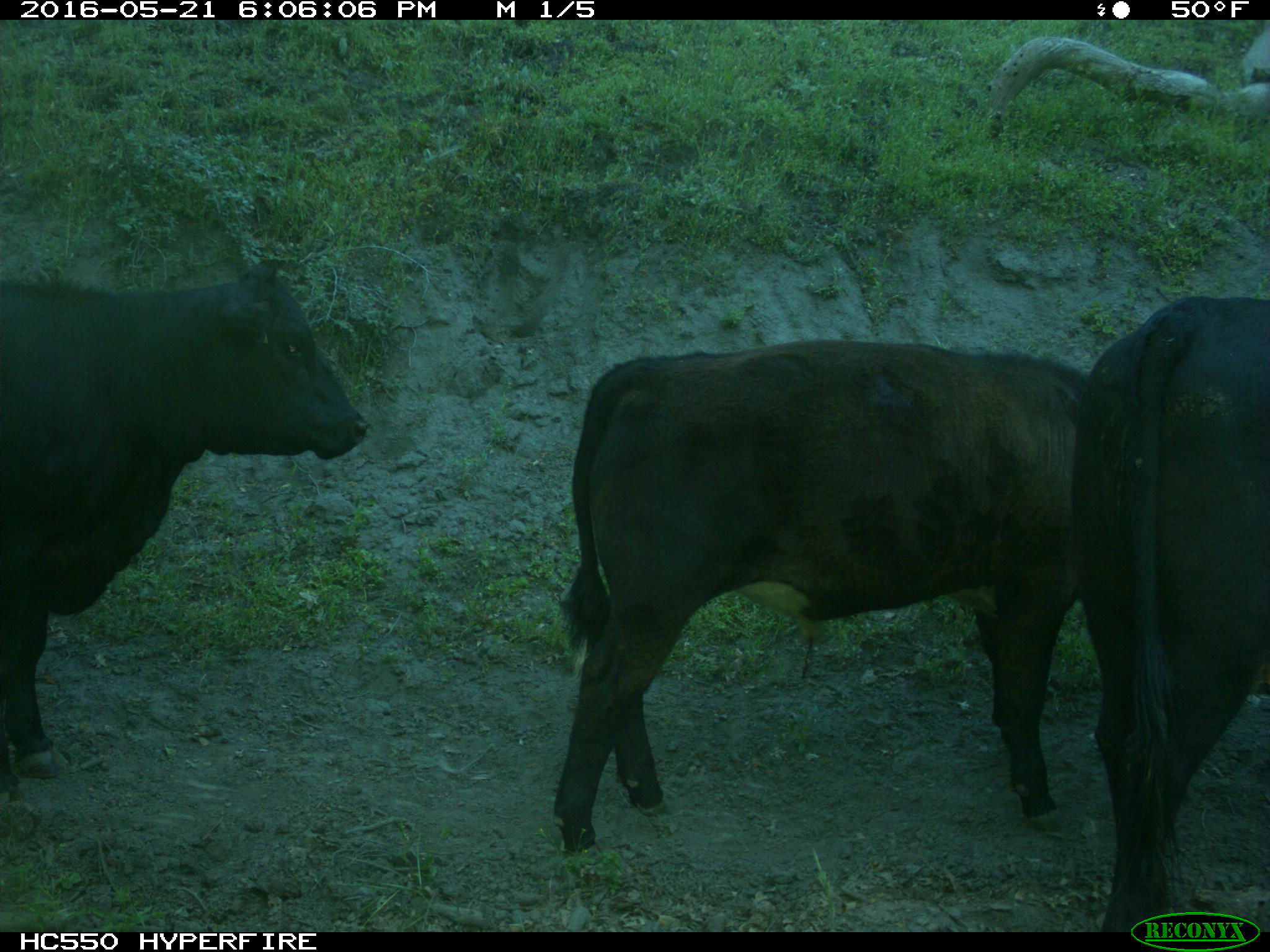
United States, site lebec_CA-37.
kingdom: Animalia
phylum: Chordata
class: Mammalia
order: Artiodactyla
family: Bovidae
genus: Bos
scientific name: Bos taurus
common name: domestic cow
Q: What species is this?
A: Bos taurus (domestic cow).